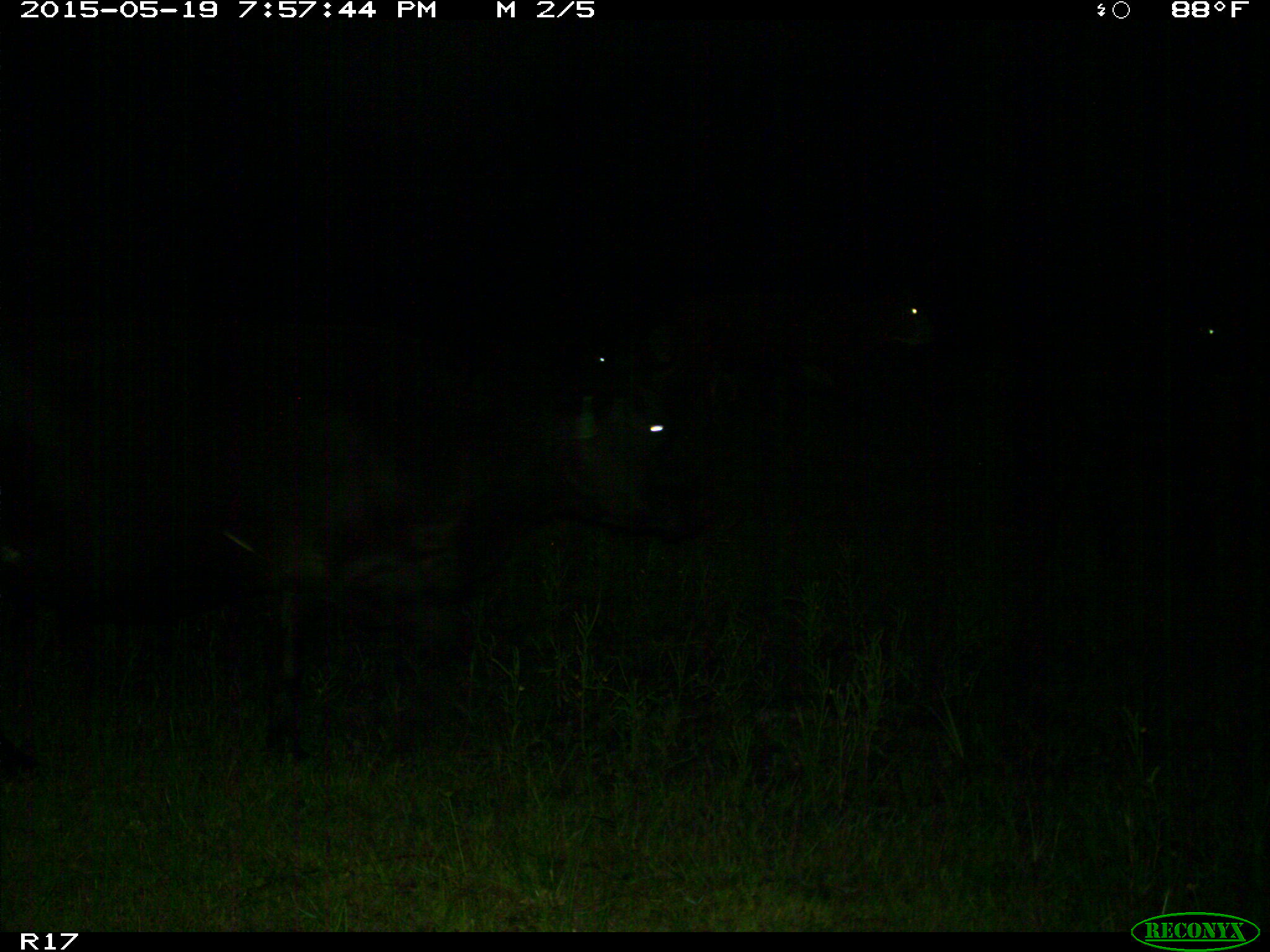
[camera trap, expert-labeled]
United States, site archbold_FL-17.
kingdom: Animalia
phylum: Chordata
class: Mammalia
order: Artiodactyla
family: Bovidae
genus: Bos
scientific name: Bos taurus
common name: domestic cow